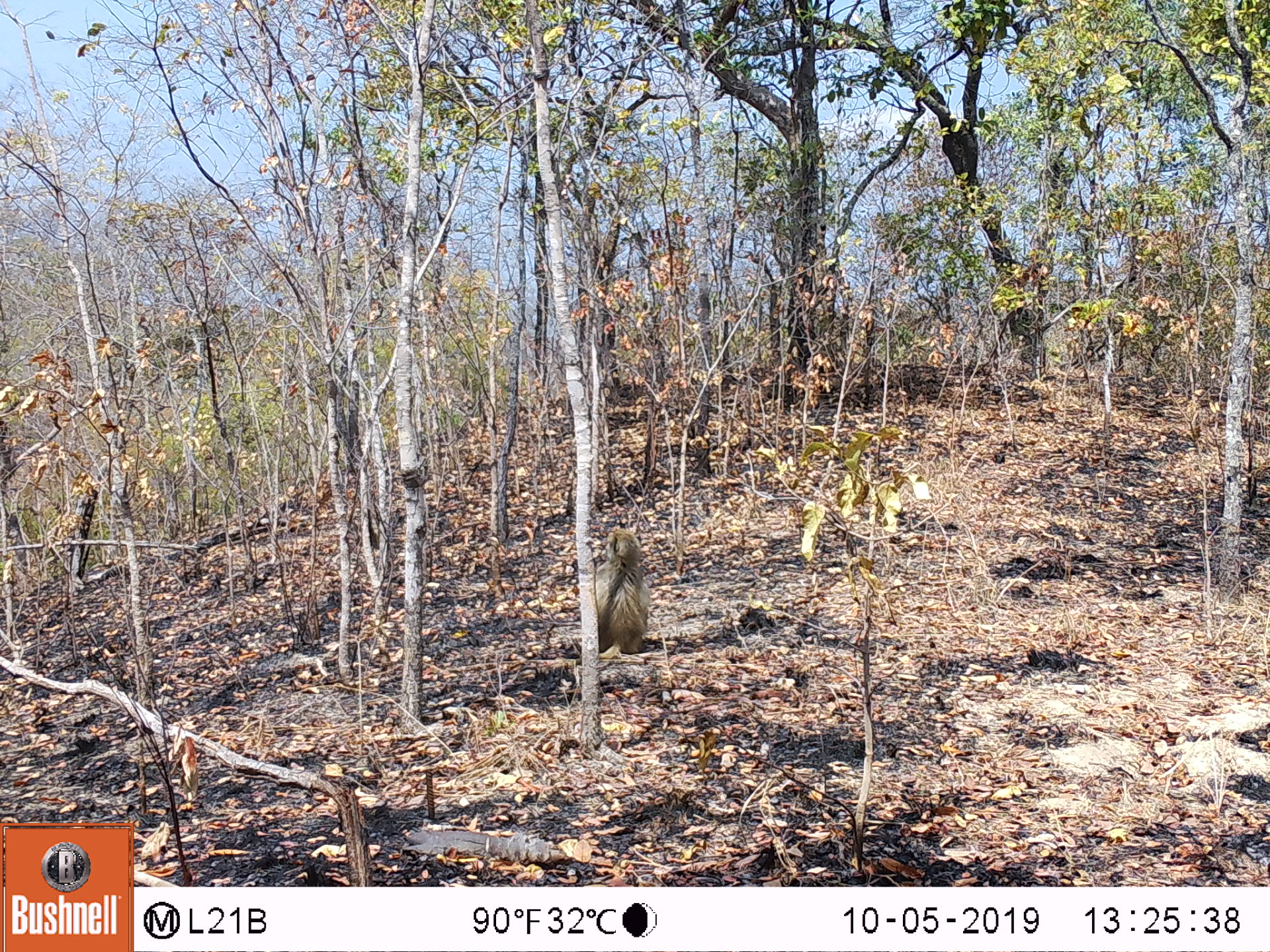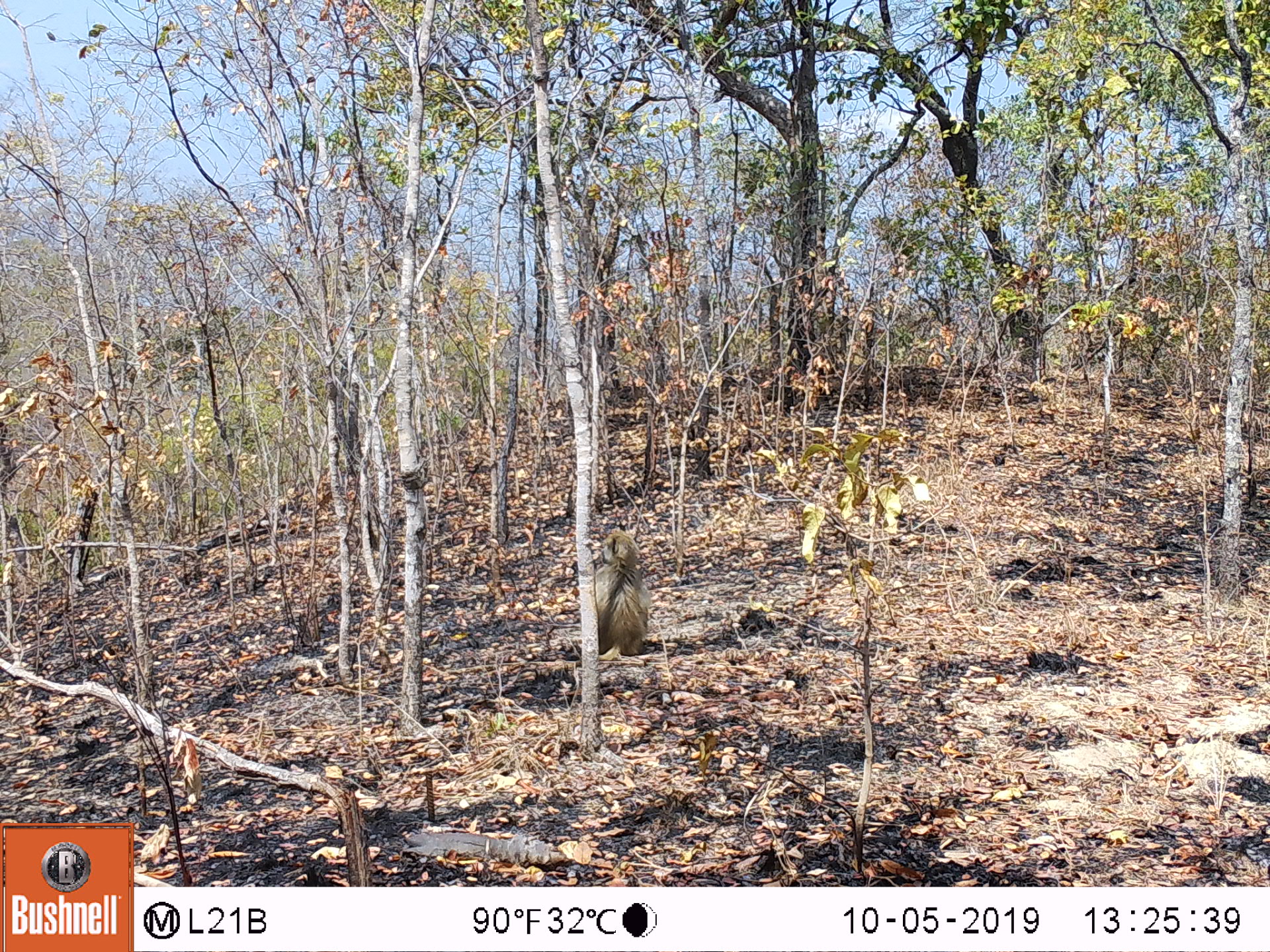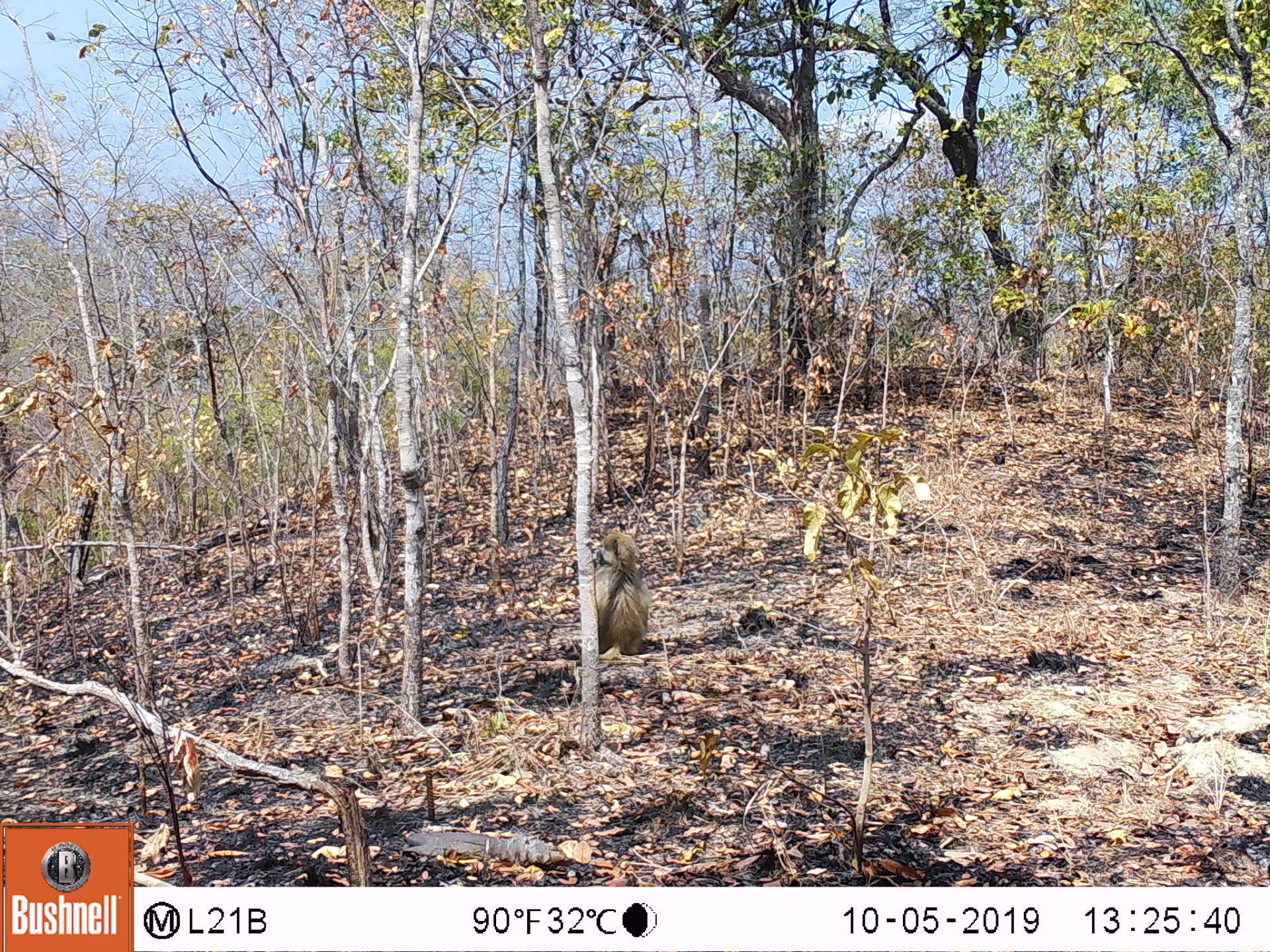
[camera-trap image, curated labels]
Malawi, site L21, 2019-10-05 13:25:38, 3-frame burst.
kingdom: Animalia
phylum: Chordata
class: Mammalia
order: Primates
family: Cercopithecidae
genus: Papio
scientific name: Papio cynocephalus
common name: yellow baboon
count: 1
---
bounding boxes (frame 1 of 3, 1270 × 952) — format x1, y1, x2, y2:
yellow baboon: 599, 525, 659, 658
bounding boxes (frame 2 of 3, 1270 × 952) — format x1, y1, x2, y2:
yellow baboon: 590, 525, 652, 658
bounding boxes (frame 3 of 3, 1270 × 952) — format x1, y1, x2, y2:
yellow baboon: 583, 520, 651, 656